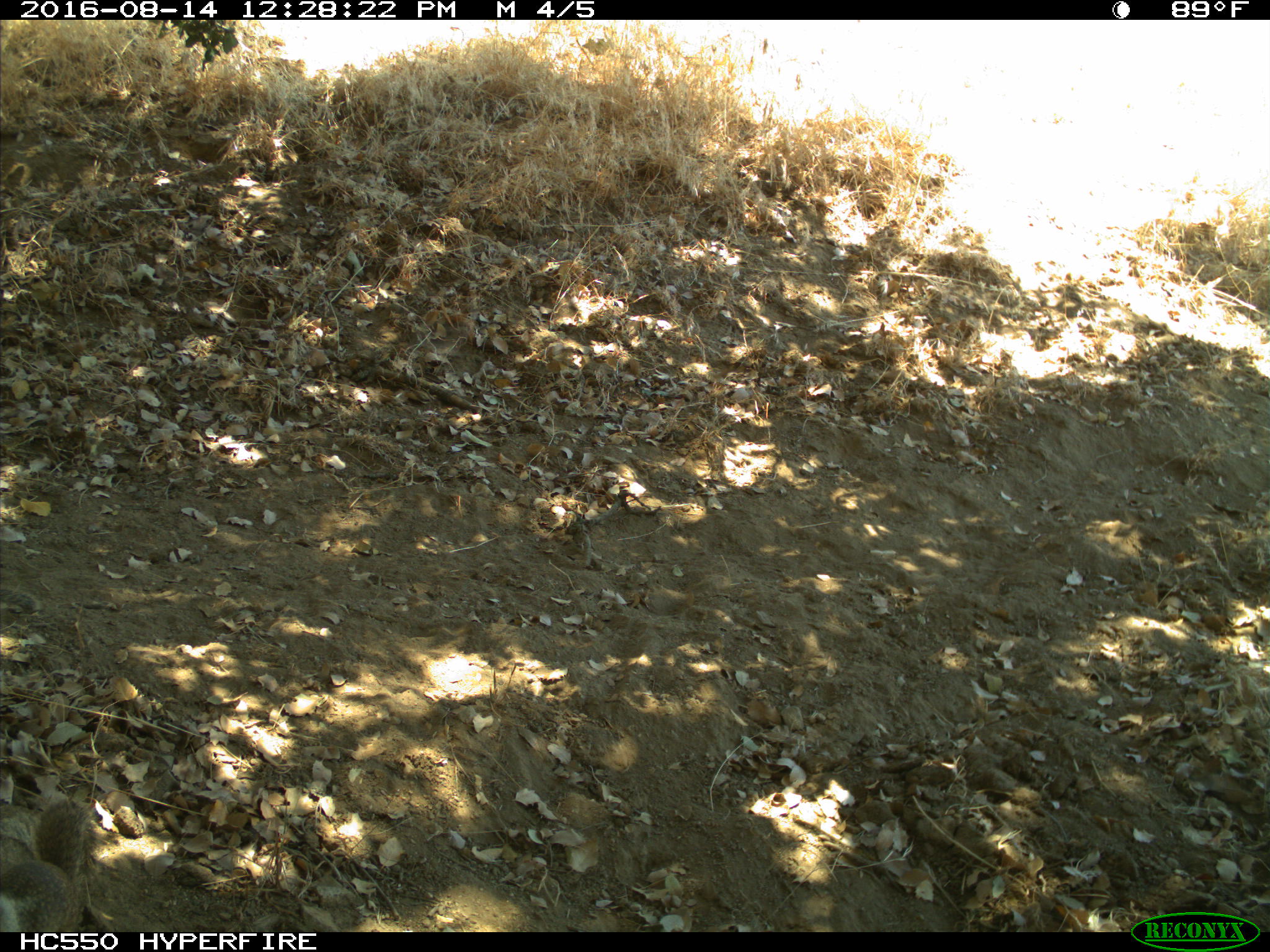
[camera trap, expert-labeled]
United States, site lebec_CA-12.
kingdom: Animalia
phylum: Chordata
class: Mammalia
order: Rodentia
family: Sciuridae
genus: Otospermophilus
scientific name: Otospermophilus beecheyi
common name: california ground squirrel